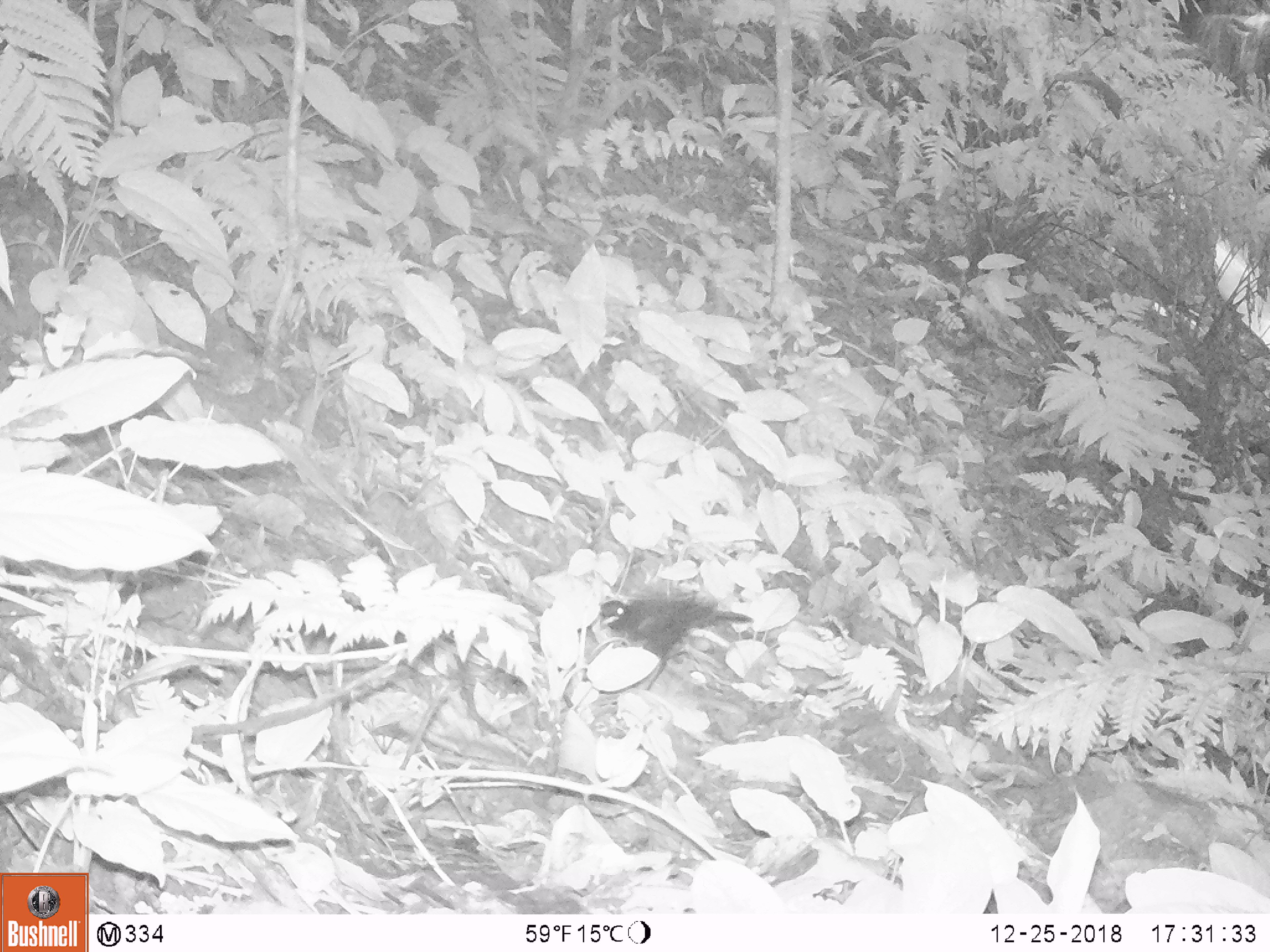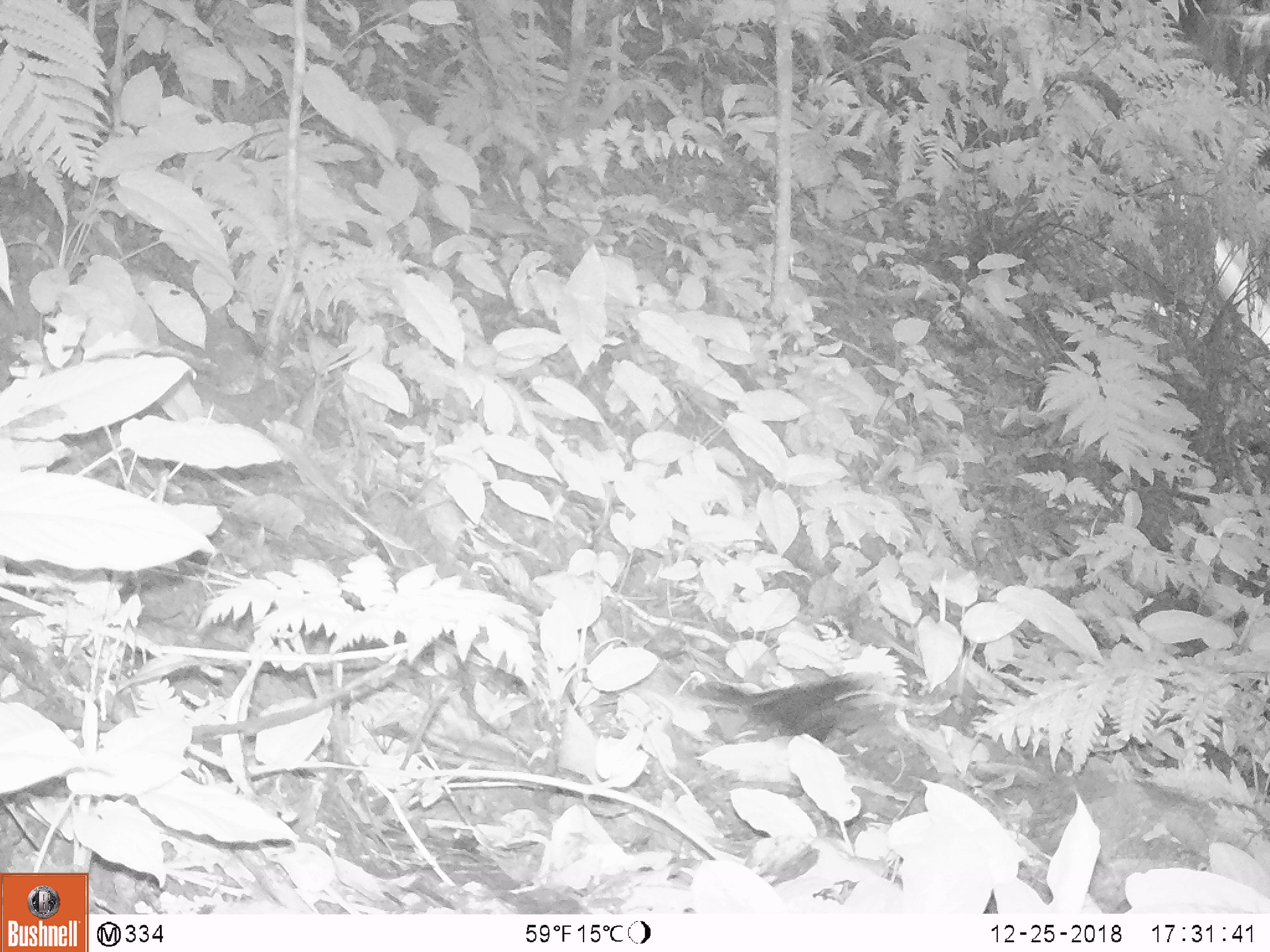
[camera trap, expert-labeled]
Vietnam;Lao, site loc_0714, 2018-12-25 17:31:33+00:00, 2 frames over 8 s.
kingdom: Animalia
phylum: Chordata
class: Aves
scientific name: Aves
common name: bird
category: unidentified bird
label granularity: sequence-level